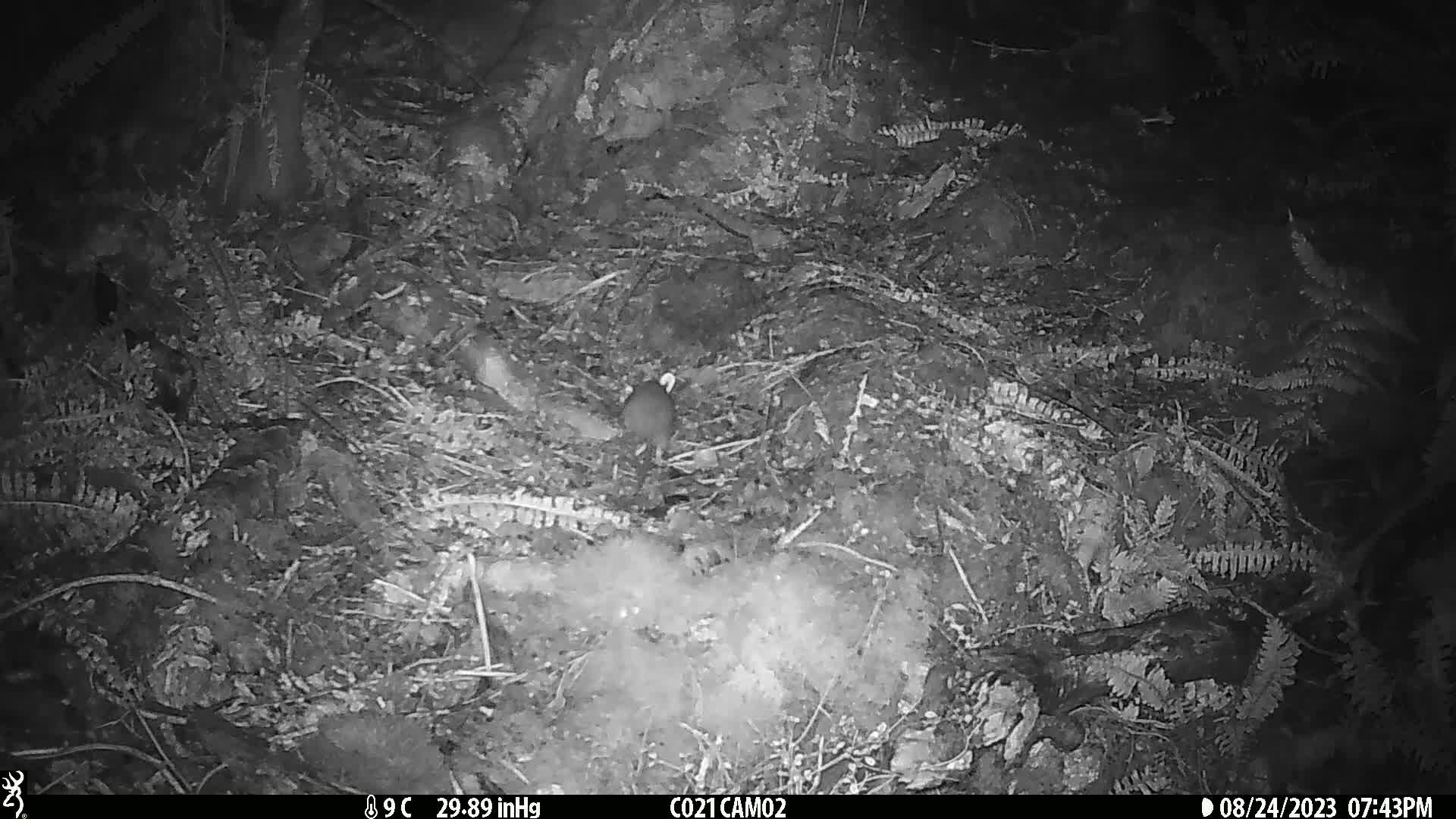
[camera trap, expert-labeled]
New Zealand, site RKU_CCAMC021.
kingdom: Animalia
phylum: Chordata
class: Mammalia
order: Rodentia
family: Muridae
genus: Rattus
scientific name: Rattus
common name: rat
Rat (Rattus).